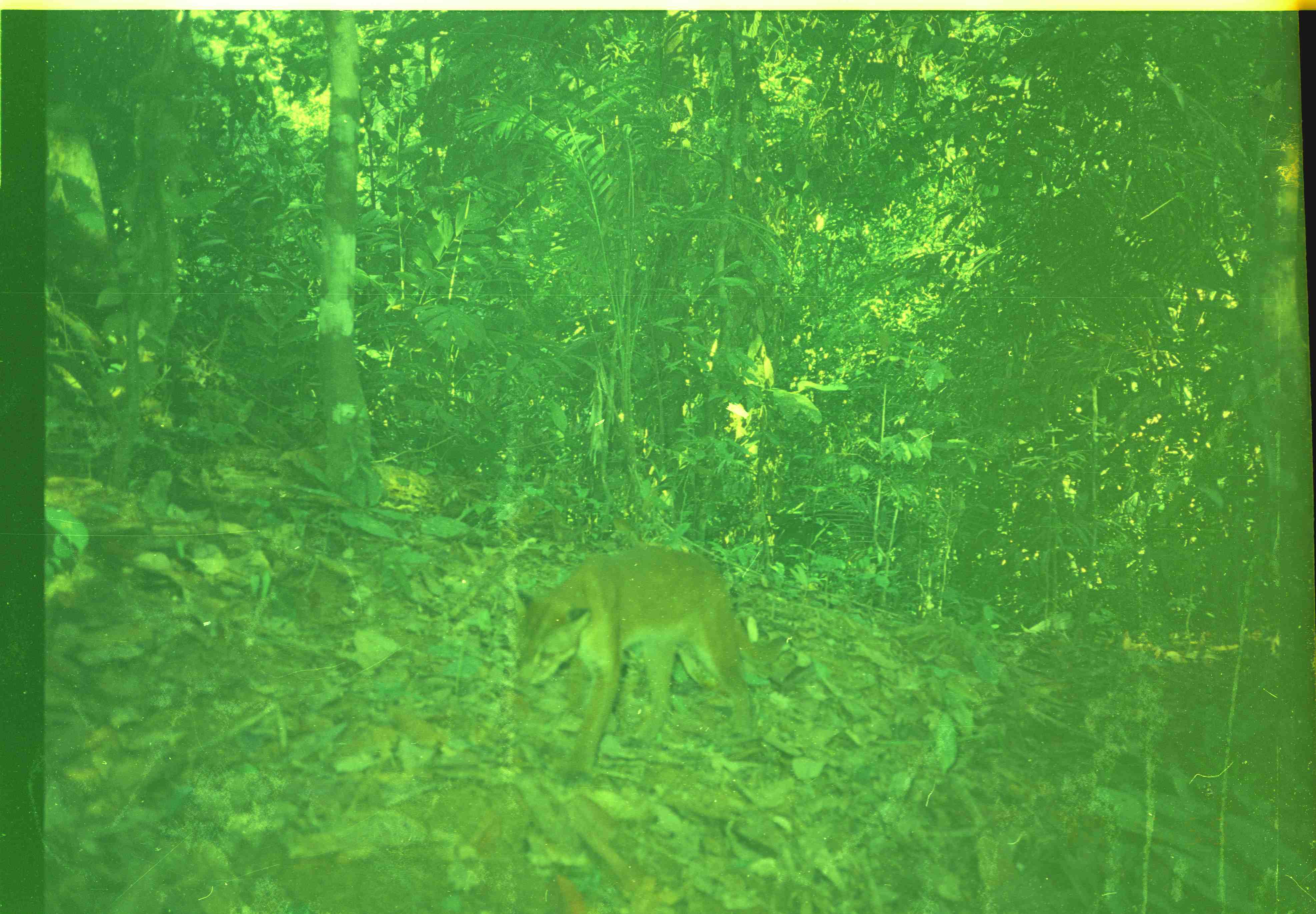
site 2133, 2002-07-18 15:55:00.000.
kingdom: Animalia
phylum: Chordata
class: Mammalia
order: Carnivora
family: Felidae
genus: Catopuma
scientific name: Catopuma temminckii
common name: asian golden cat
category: pardofelis temminckii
Pardofelis temminckii (asian golden cat) (Catopuma temminckii), count 1.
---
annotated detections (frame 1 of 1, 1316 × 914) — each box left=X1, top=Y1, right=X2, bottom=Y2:
pardofelis temminckii: left=511, top=548, right=788, bottom=776